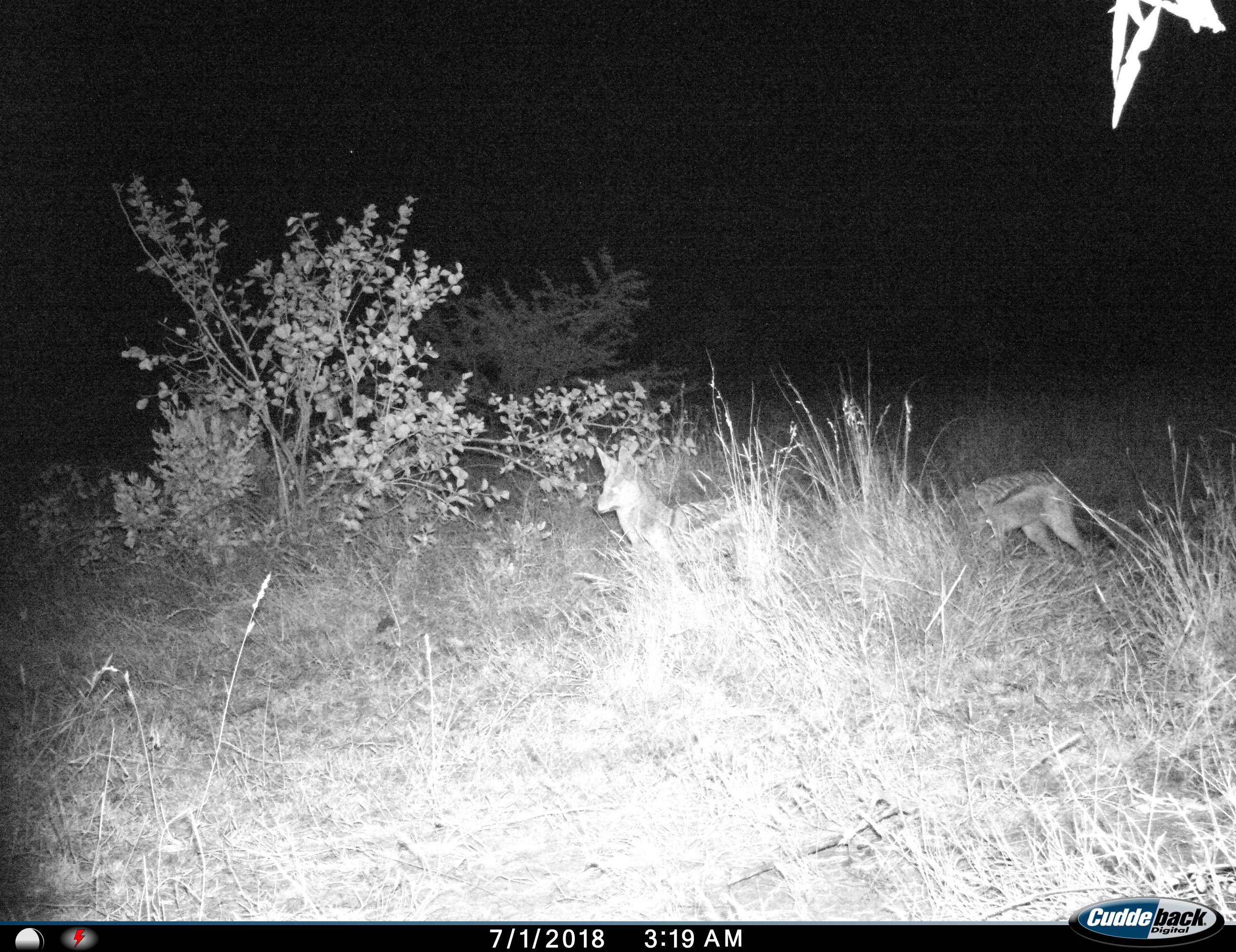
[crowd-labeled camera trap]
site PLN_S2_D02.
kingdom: Animalia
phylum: Chordata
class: Mammalia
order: Carnivora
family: Canidae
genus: Lupulella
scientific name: Lupulella mesomelas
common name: black-backed jackal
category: jackalblackbacked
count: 2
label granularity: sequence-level